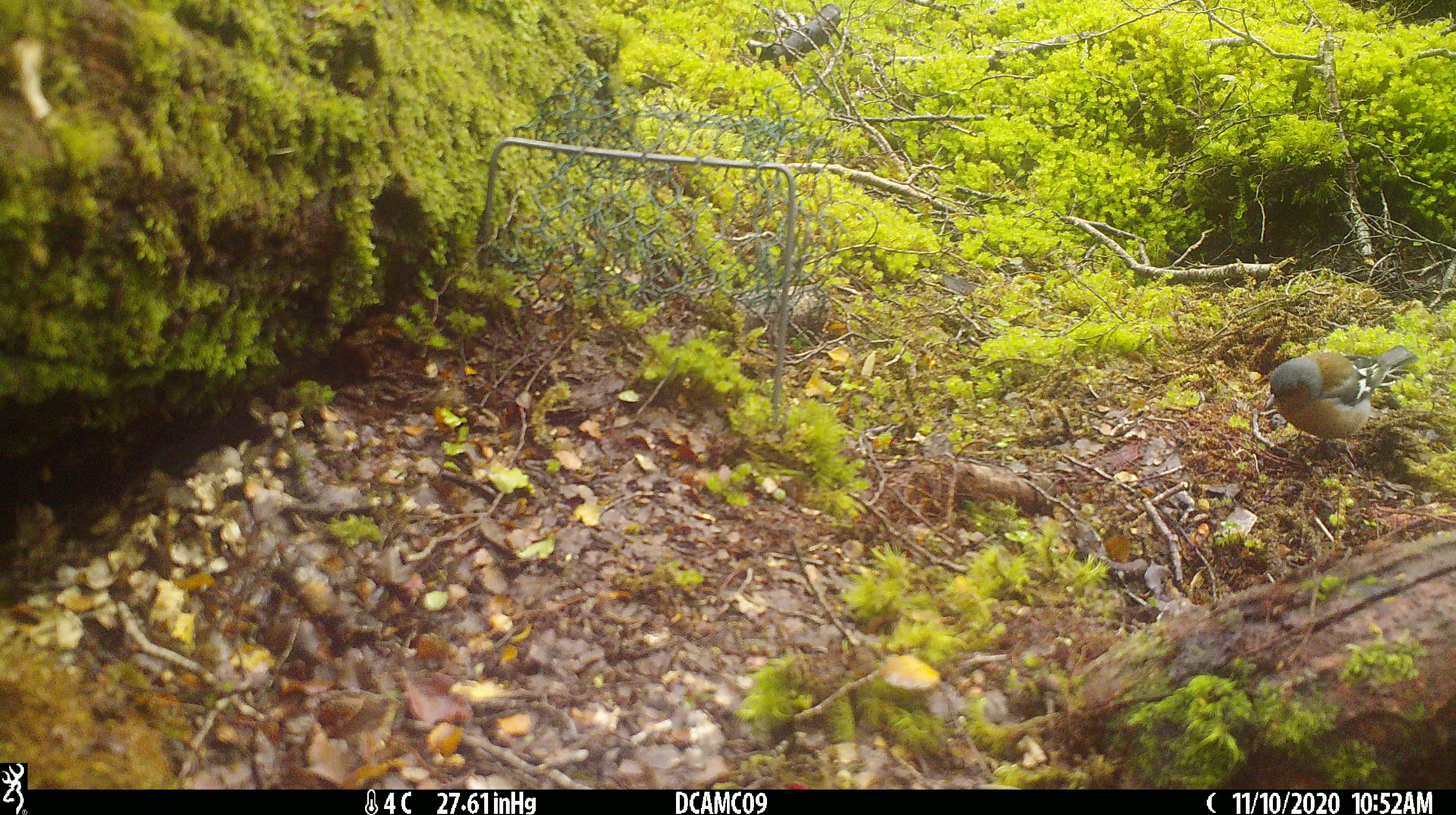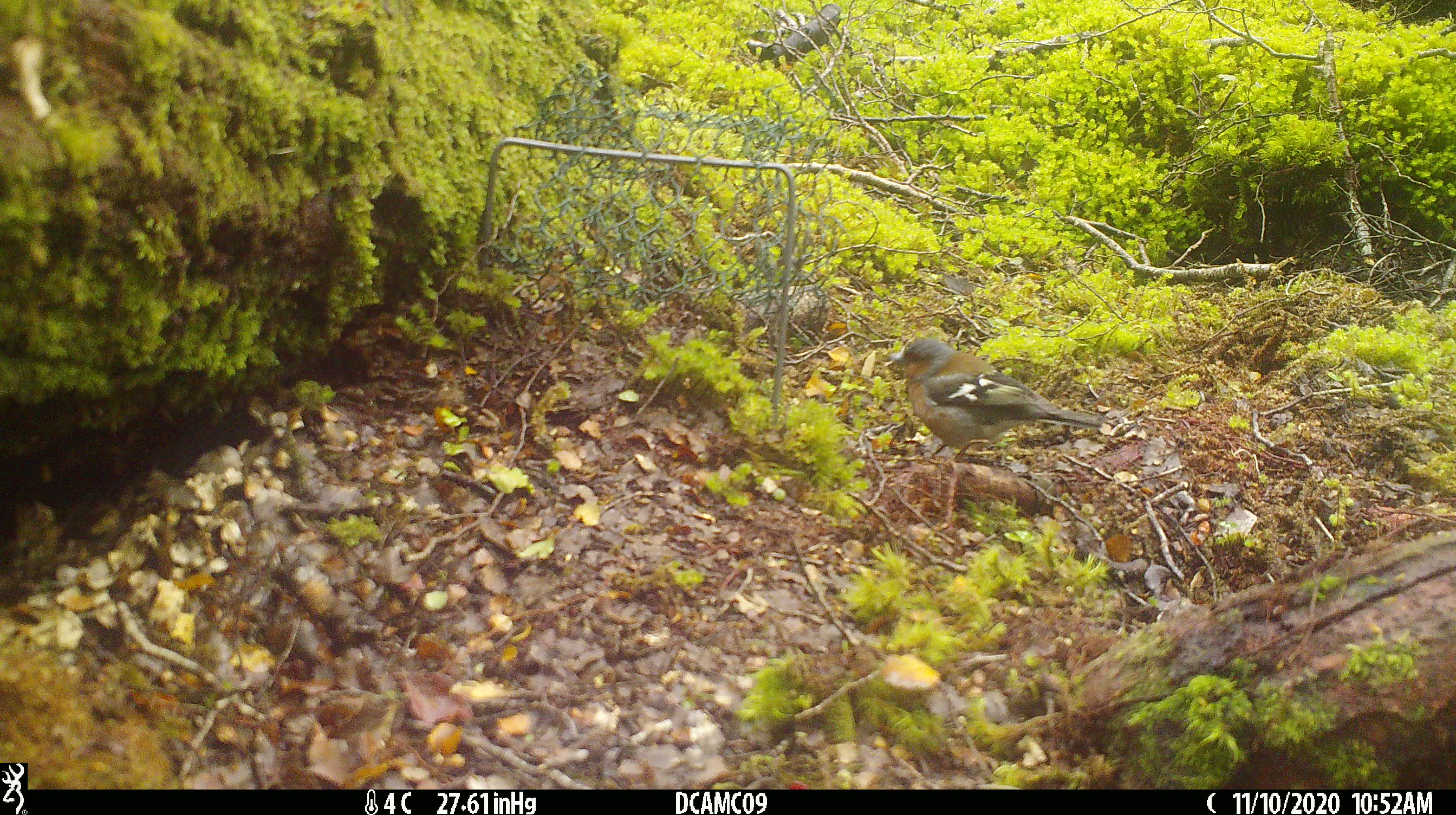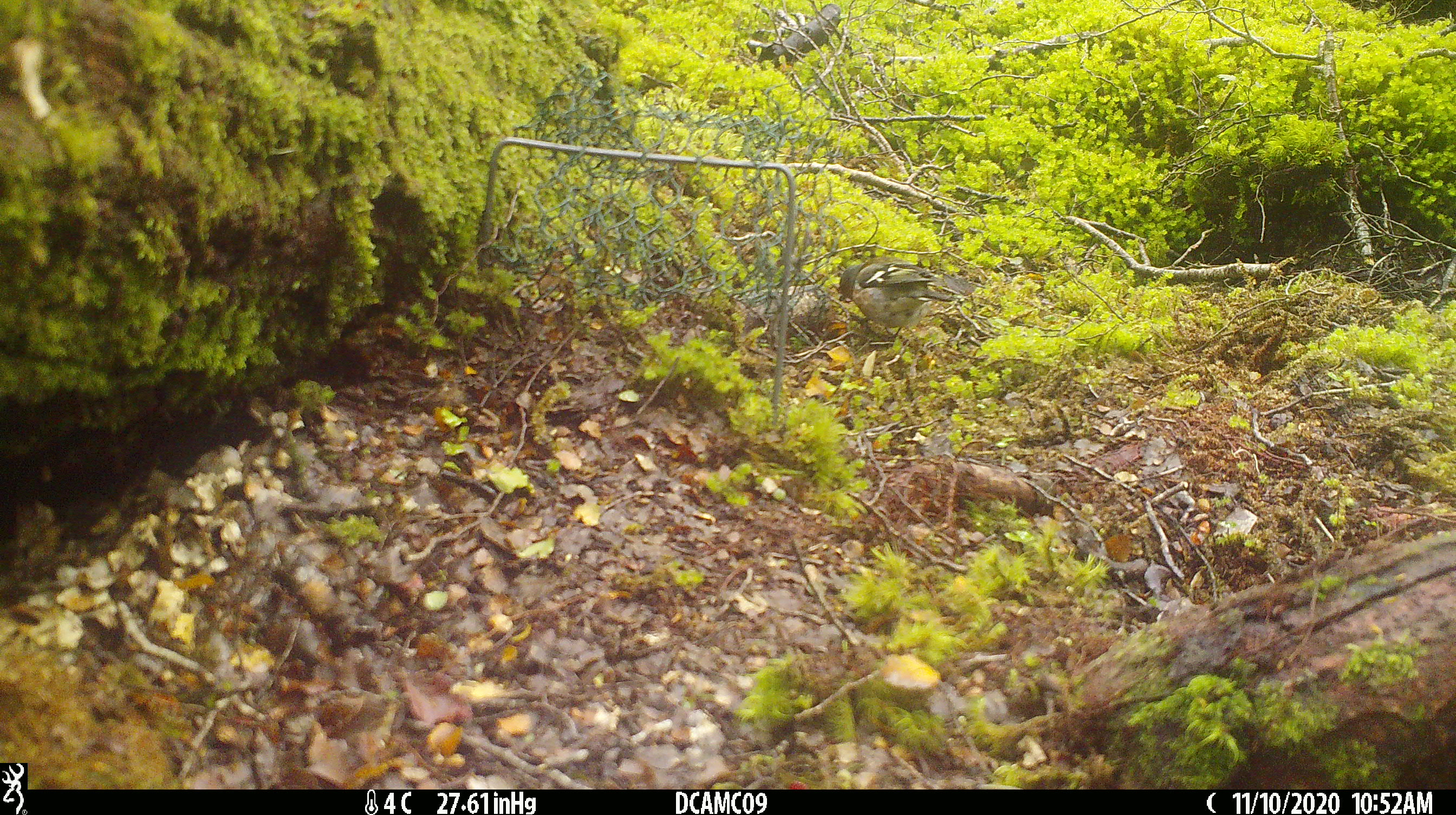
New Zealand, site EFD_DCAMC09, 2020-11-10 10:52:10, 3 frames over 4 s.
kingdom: Animalia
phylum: Chordata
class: Aves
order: Passeriformes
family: Fringillidae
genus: Fringilla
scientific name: Fringilla coelebs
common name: common chaffinch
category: chaffinch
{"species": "chaffinch (common chaffinch) (Fringilla coelebs)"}